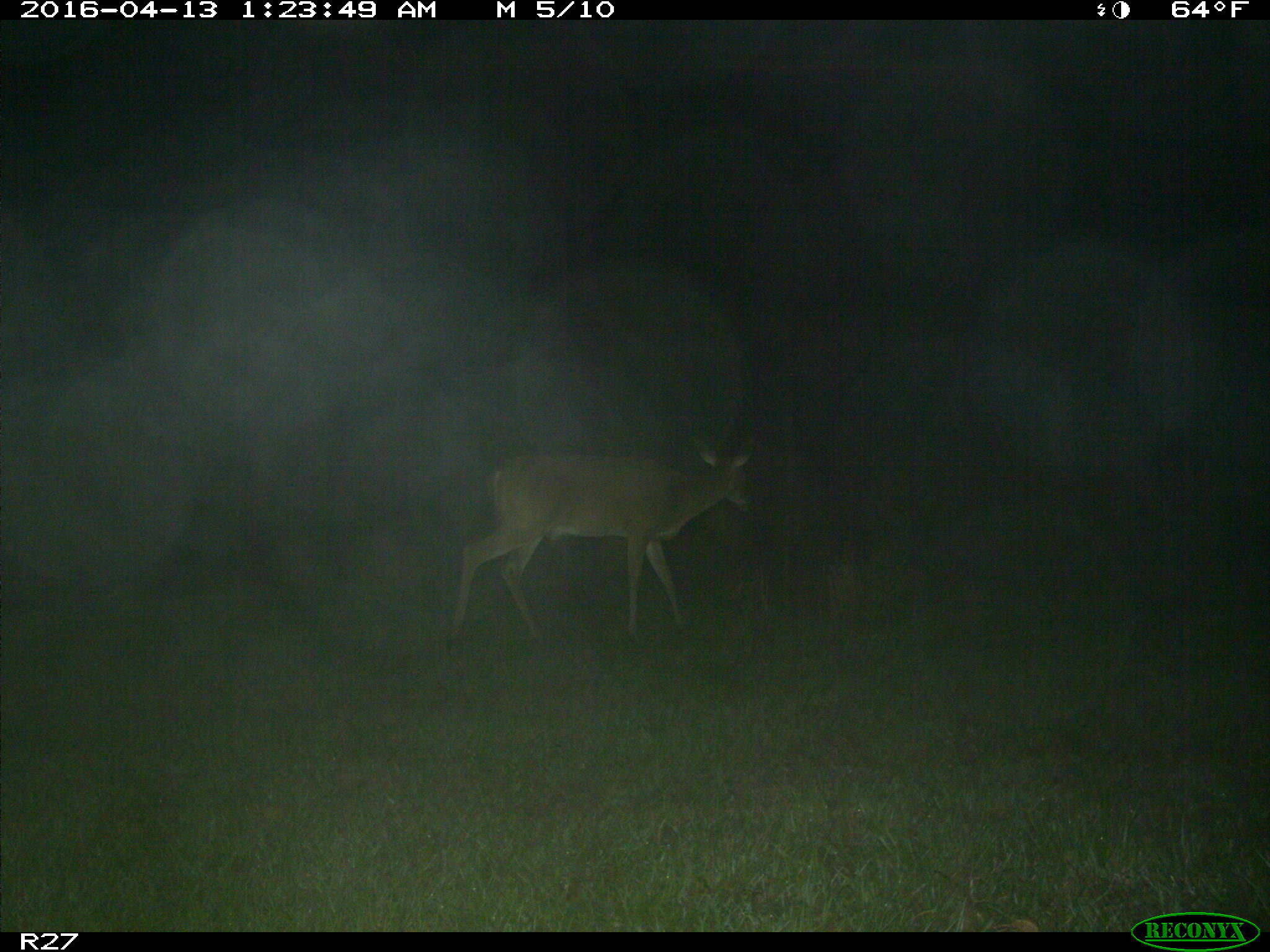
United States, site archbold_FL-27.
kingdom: Animalia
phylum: Chordata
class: Mammalia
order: Artiodactyla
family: Cervidae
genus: Odocoileus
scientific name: Odocoileus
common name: deer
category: unidentified deer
Unidentified deer (deer) (Odocoileus).